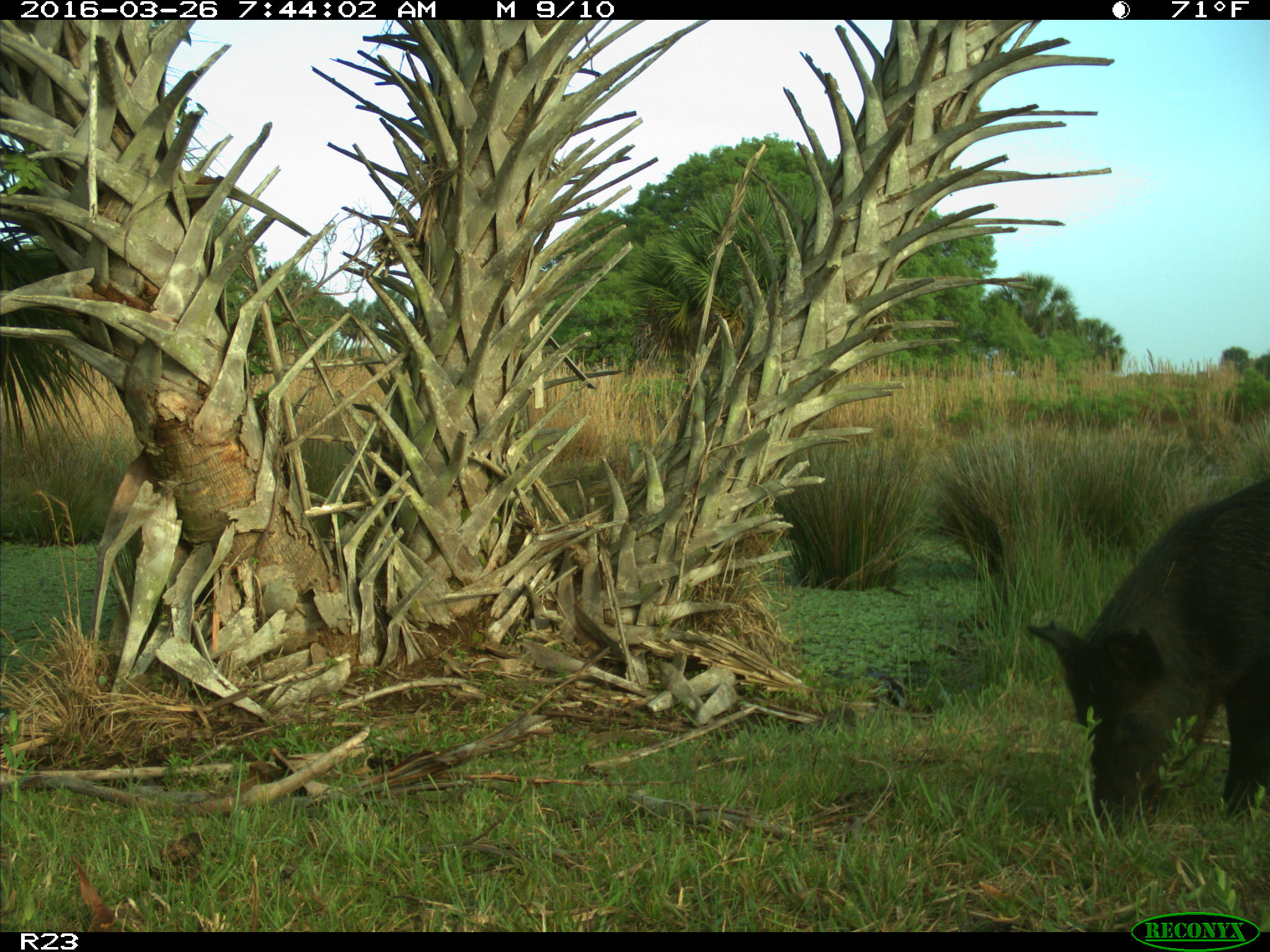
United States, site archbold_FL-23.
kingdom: Animalia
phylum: Chordata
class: Mammalia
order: Artiodactyla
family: Suidae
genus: Sus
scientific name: Sus scrofa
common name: wild boar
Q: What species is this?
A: Sus scrofa (wild boar).